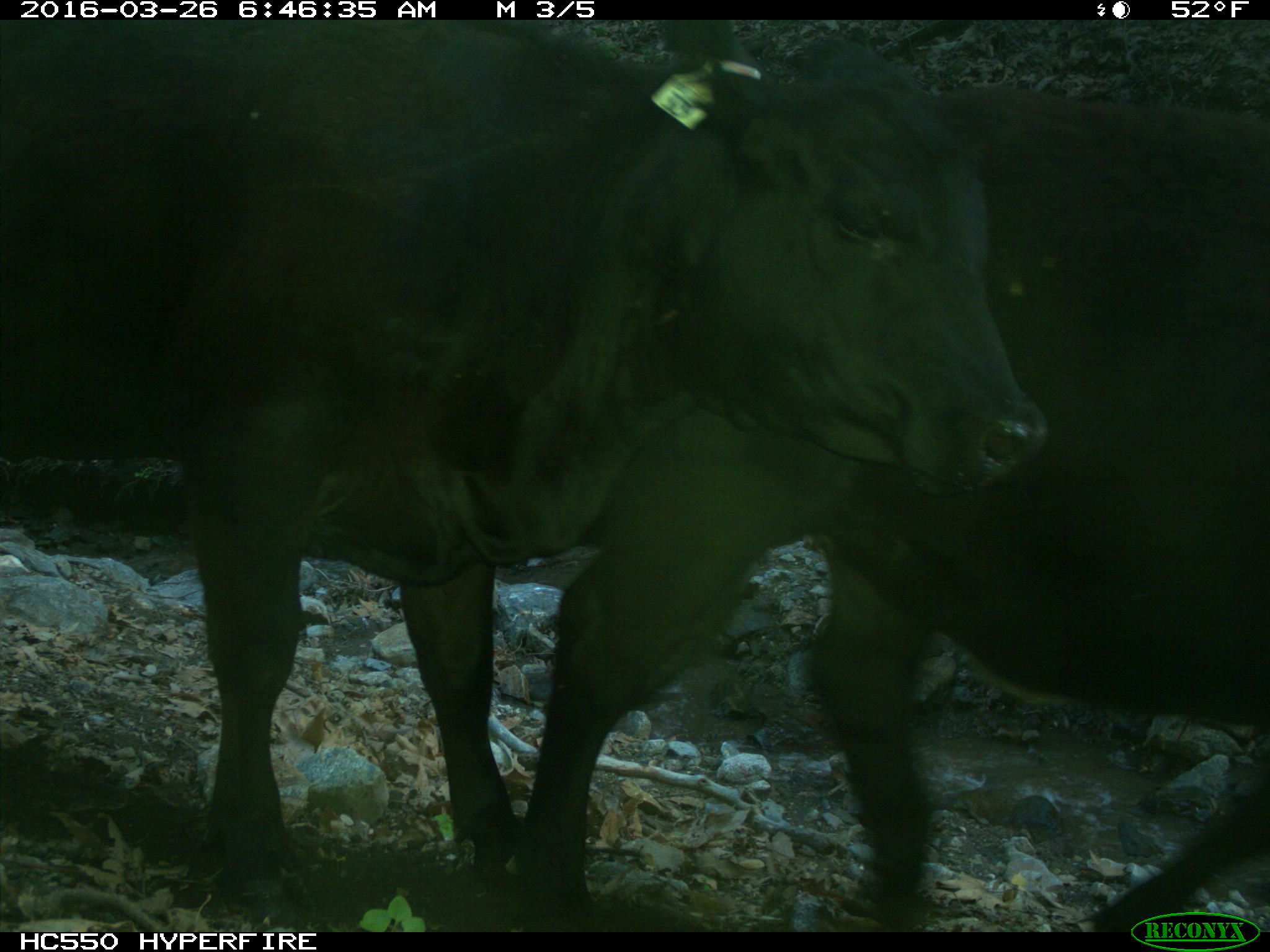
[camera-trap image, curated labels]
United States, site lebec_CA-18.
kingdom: Animalia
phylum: Chordata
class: Mammalia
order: Artiodactyla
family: Bovidae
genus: Bos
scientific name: Bos taurus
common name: domestic cow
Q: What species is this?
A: Bos taurus (domestic cow).